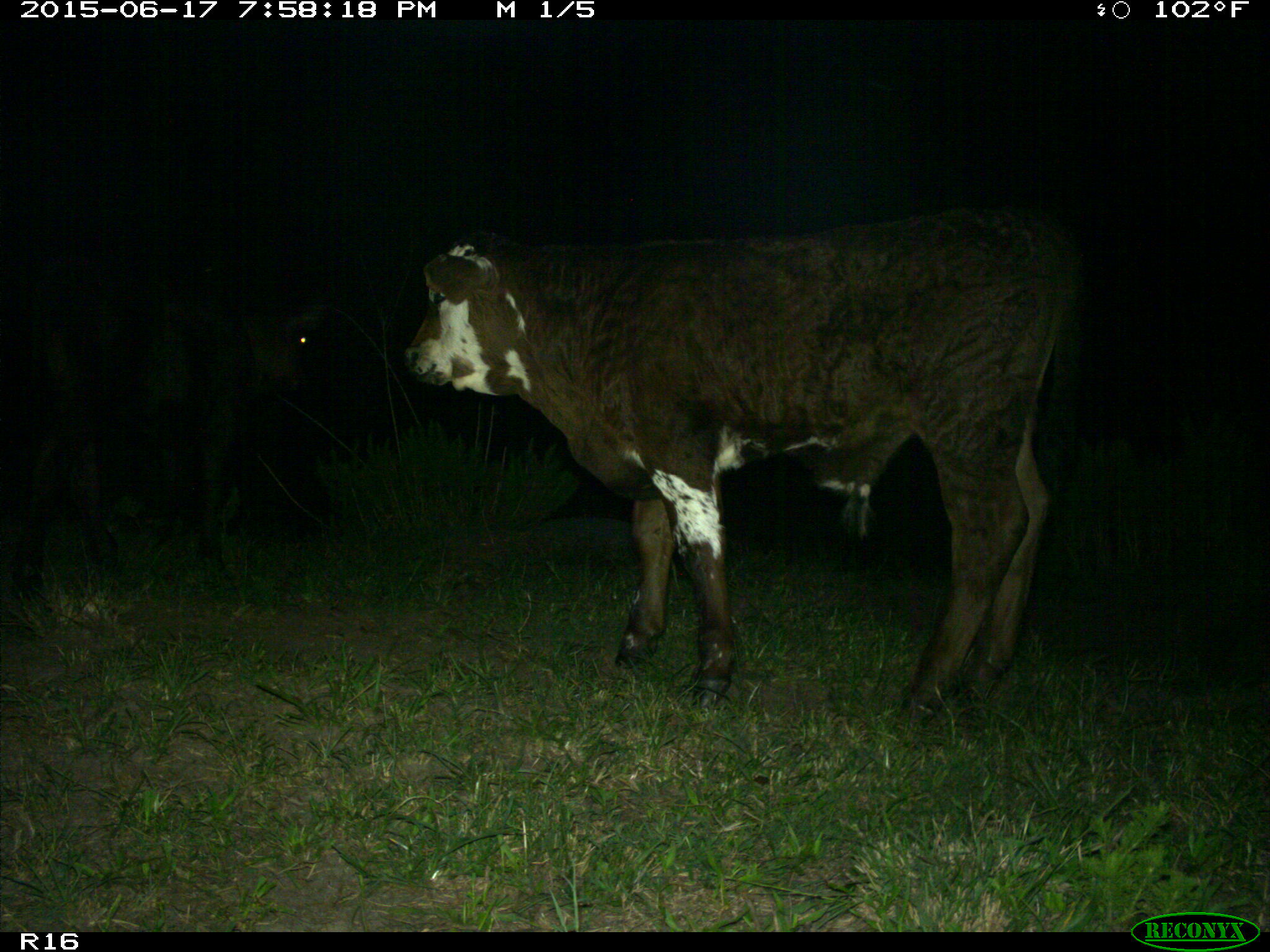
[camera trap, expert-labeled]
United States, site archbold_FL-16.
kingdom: Animalia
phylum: Chordata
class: Mammalia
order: Artiodactyla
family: Bovidae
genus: Bos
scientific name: Bos taurus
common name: domestic cow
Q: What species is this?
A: Bos taurus (domestic cow).